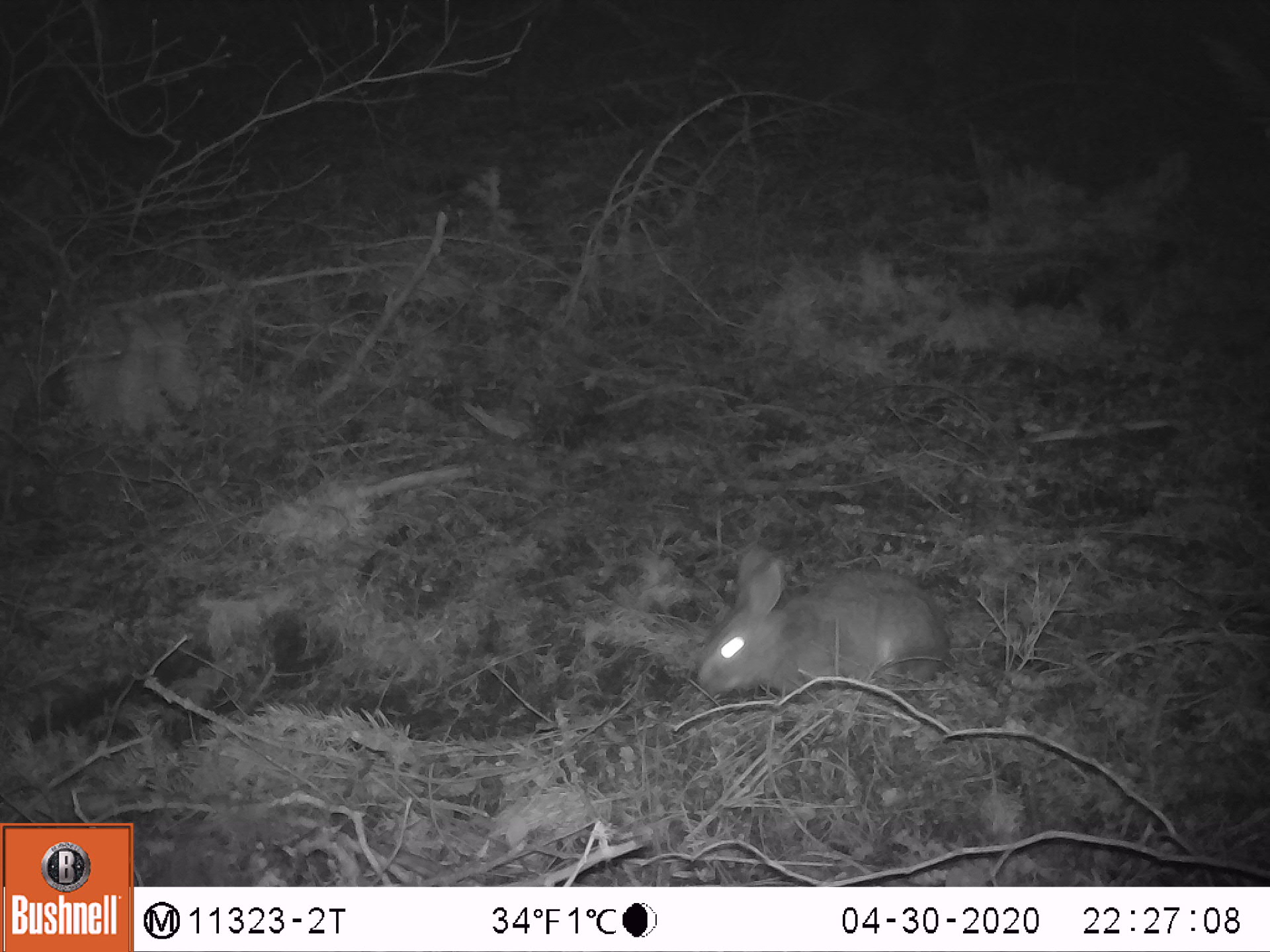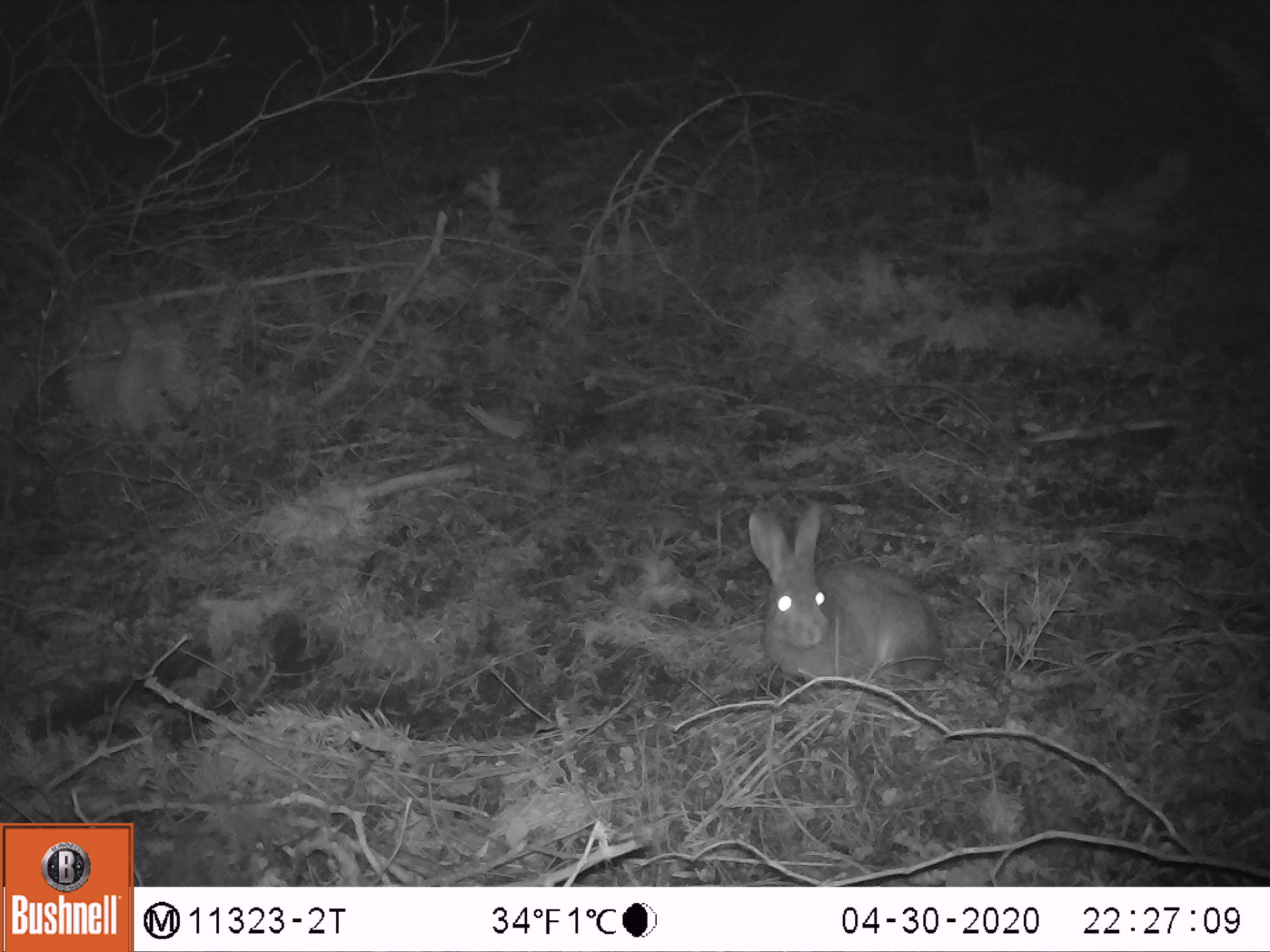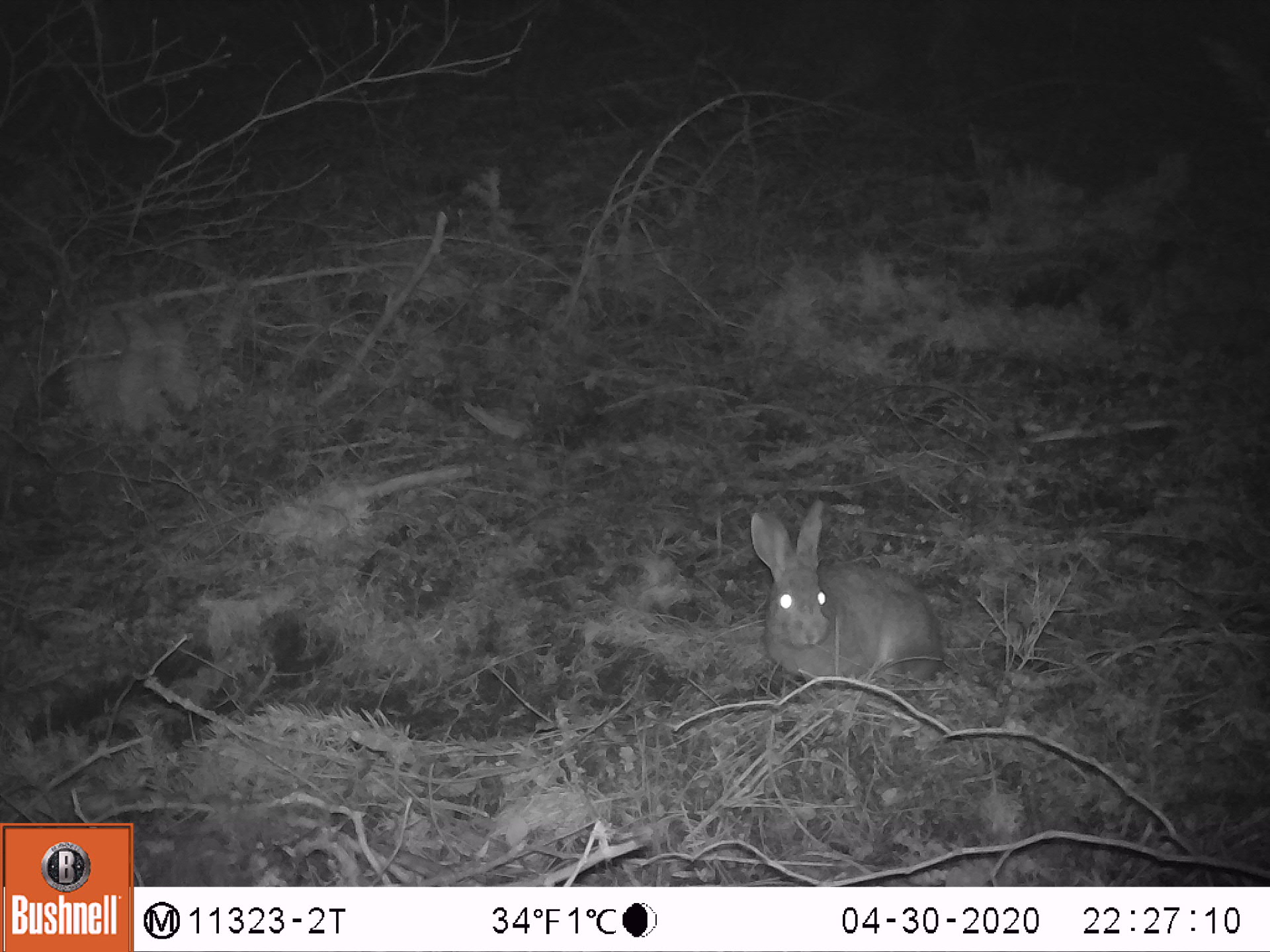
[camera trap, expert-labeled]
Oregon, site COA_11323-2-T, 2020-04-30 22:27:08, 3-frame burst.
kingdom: Animalia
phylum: Chordata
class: Mammalia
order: Lagomorpha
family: Leporidae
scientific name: Leporidae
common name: hares and rabbits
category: leporidae family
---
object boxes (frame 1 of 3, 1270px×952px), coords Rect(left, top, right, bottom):
leporidae family: Rect(686, 545, 950, 697)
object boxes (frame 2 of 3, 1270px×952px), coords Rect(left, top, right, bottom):
leporidae family: Rect(738, 502, 941, 692)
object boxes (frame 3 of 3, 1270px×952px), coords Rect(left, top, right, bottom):
leporidae family: Rect(742, 496, 943, 687)